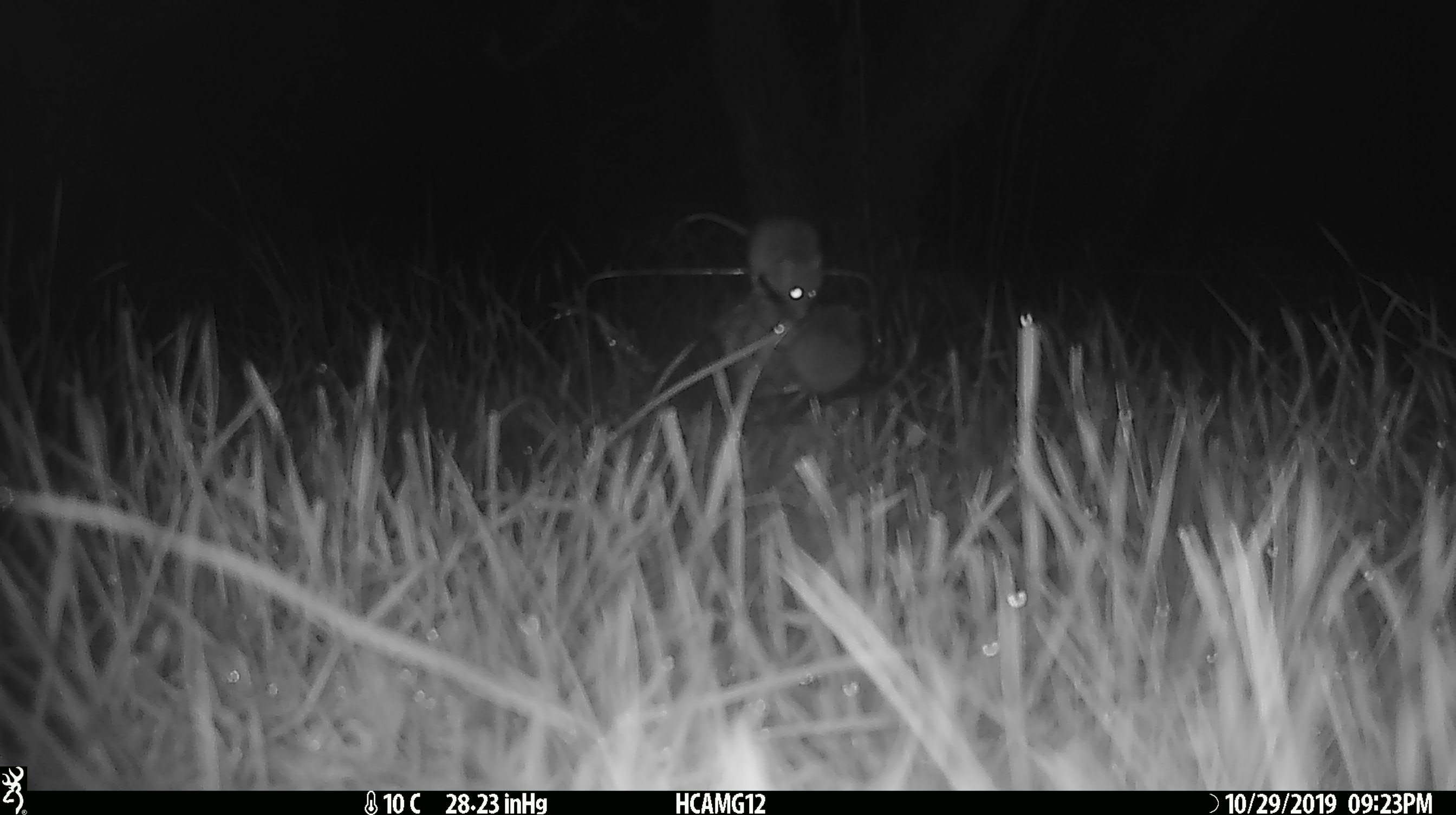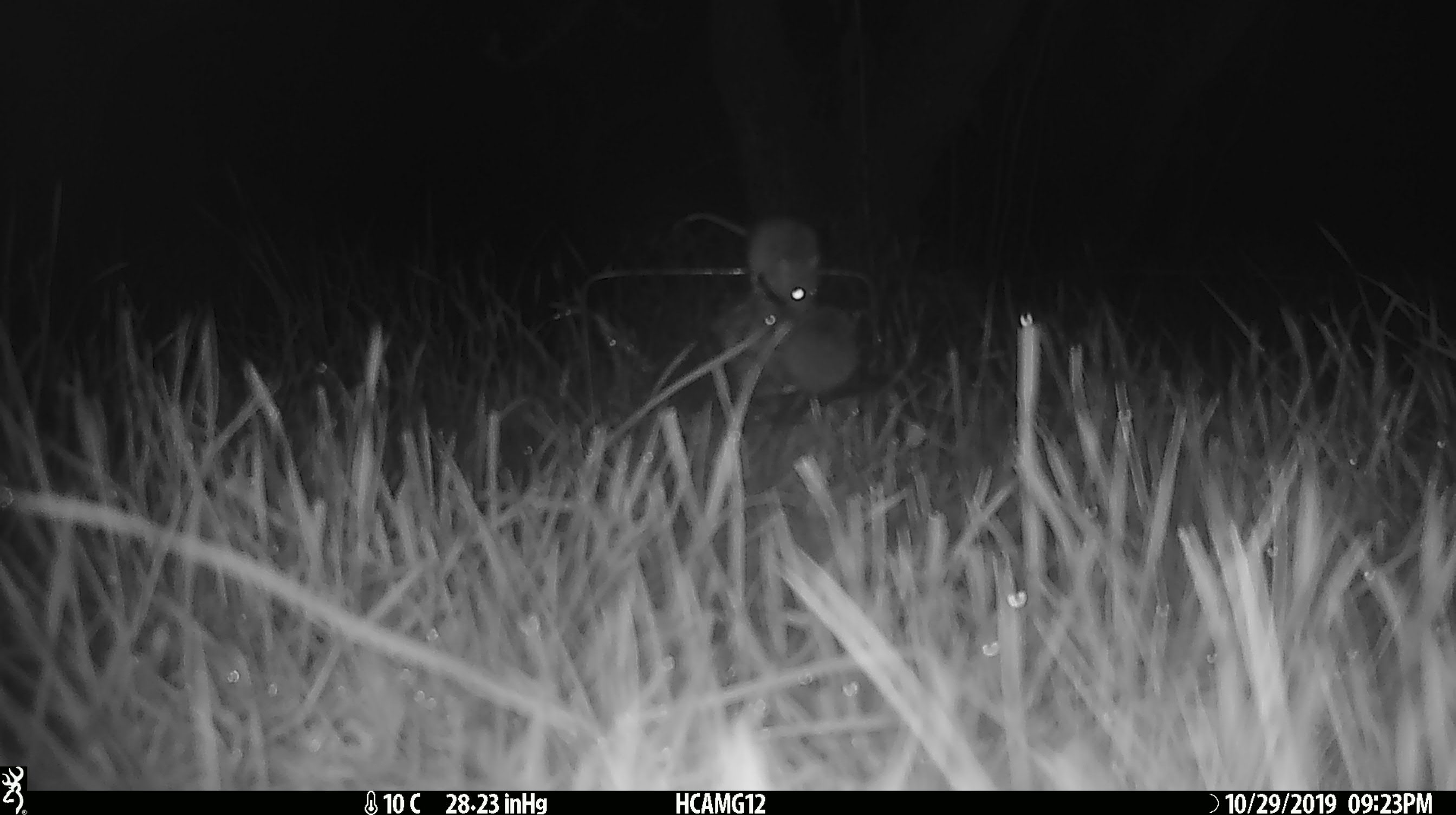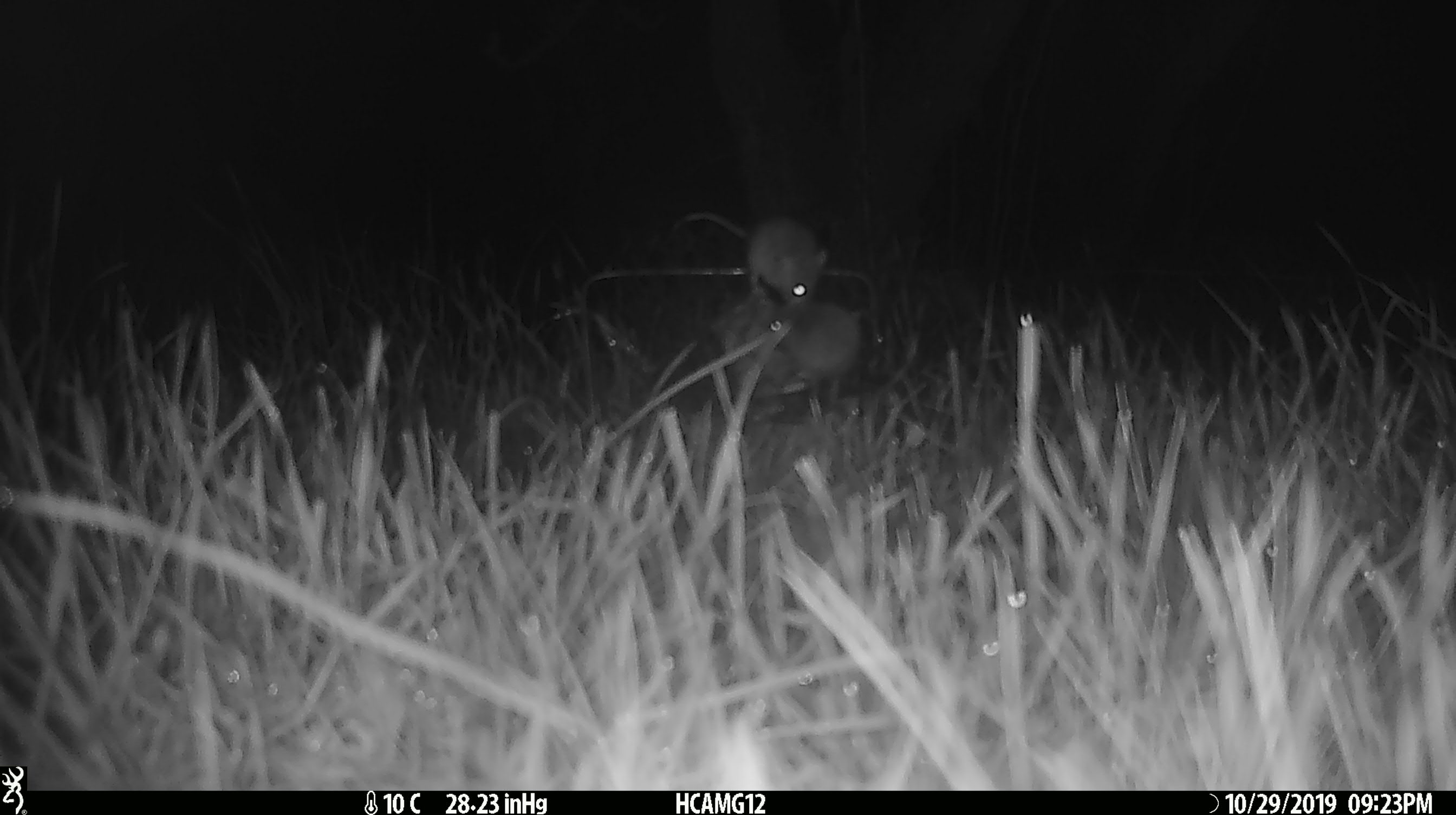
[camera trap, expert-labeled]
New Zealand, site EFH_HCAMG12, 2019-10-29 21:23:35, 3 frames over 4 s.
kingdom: Animalia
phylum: Chordata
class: Mammalia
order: Rodentia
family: Muridae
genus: Mus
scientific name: Mus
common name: mouse